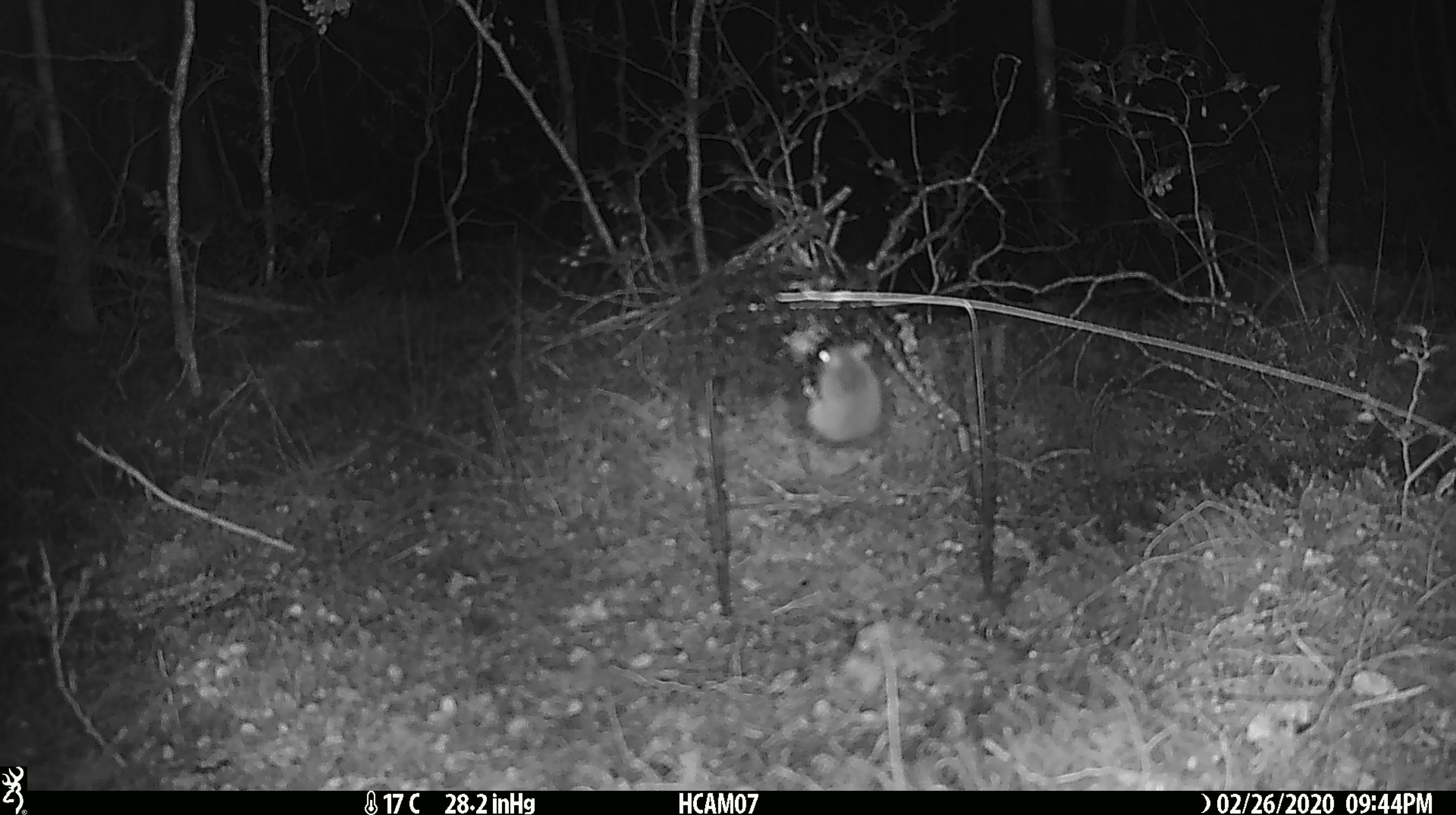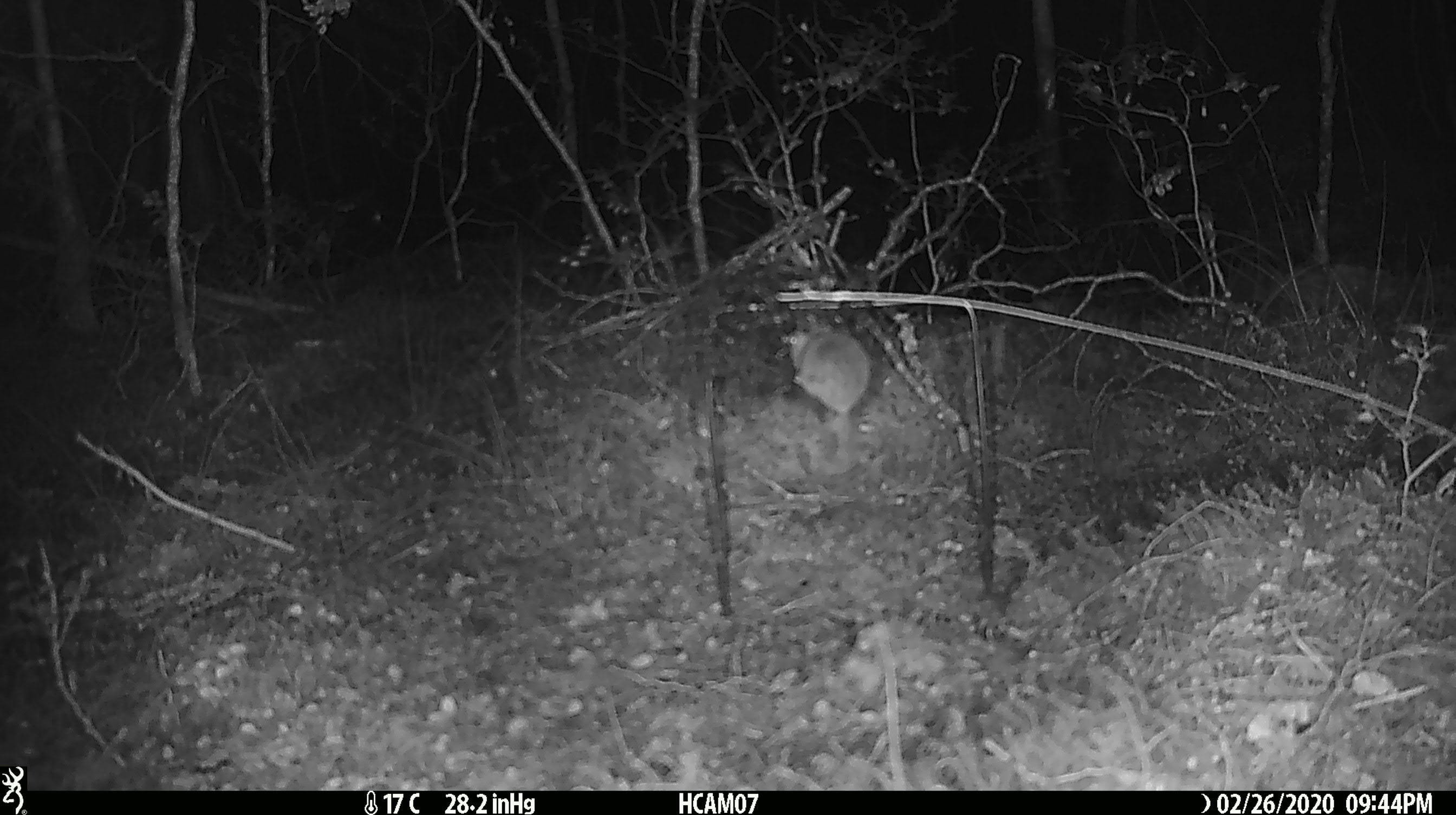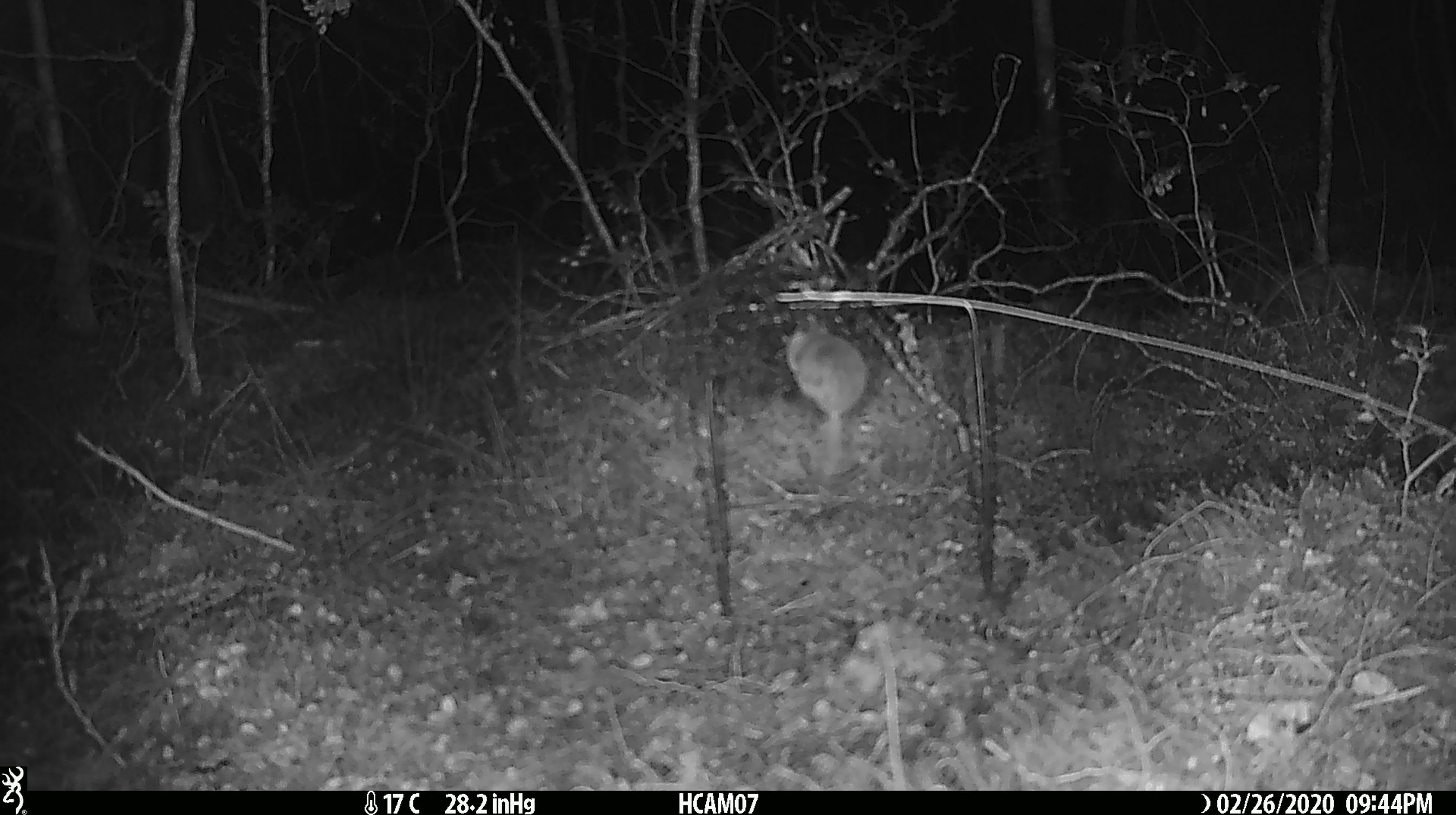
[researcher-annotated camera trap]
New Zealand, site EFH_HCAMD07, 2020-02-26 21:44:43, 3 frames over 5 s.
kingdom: Animalia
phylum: Chordata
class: Mammalia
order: Rodentia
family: Muridae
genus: Mus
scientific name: Mus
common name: mouse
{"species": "mouse (Mus)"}